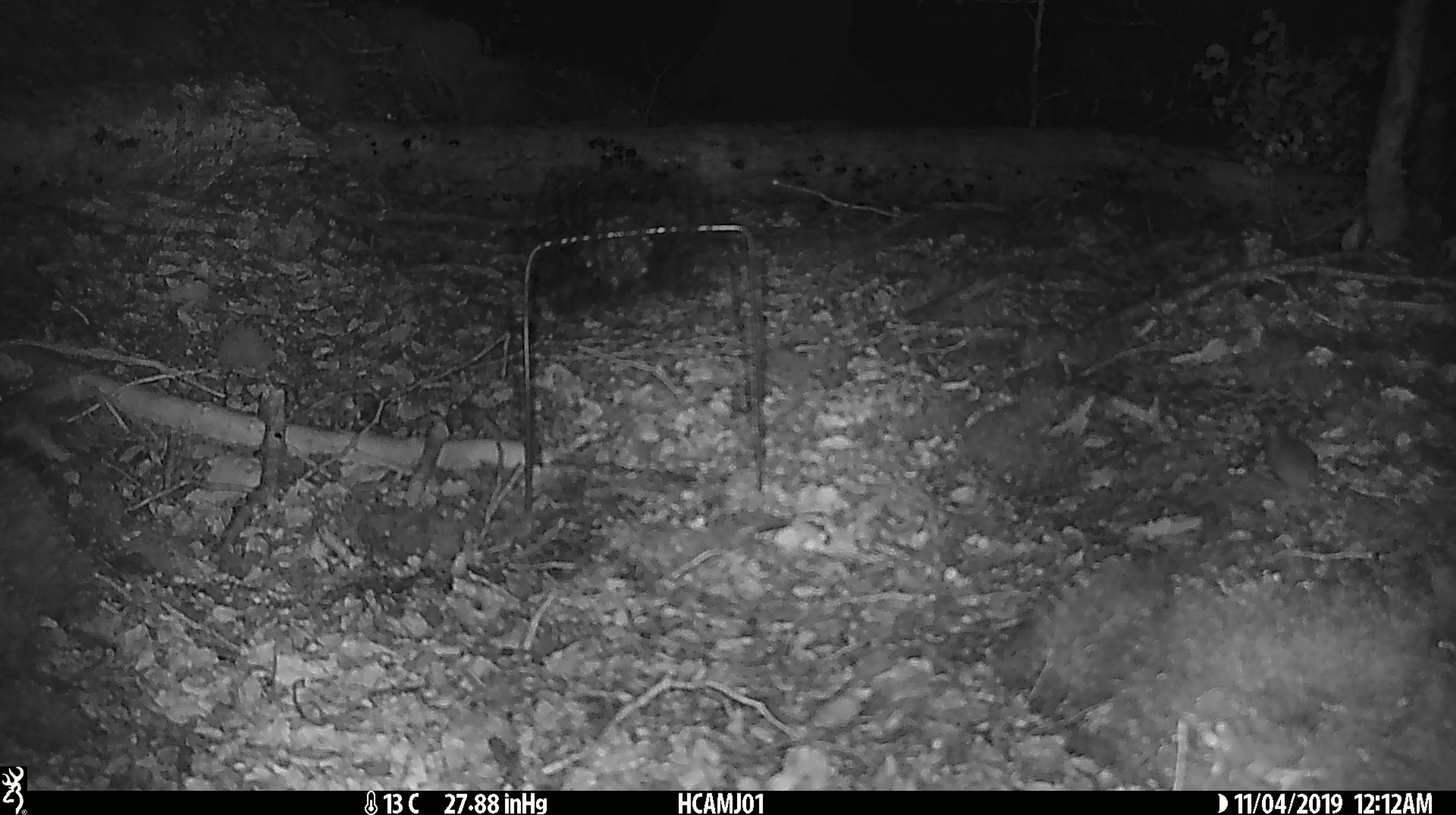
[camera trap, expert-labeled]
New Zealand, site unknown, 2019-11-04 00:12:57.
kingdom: Animalia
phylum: Chordata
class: Mammalia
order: Rodentia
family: Muridae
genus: Mus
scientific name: Mus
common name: mouse